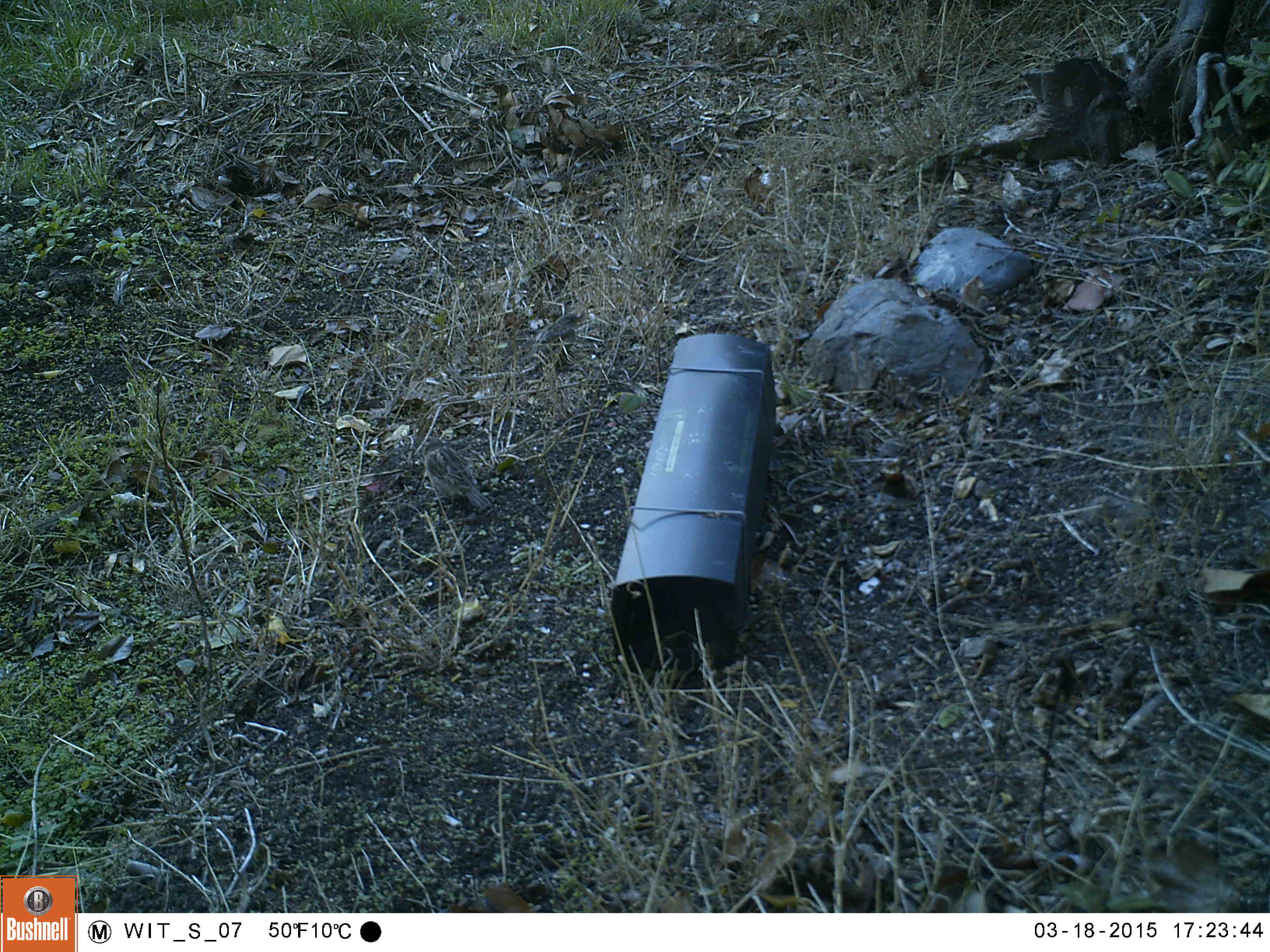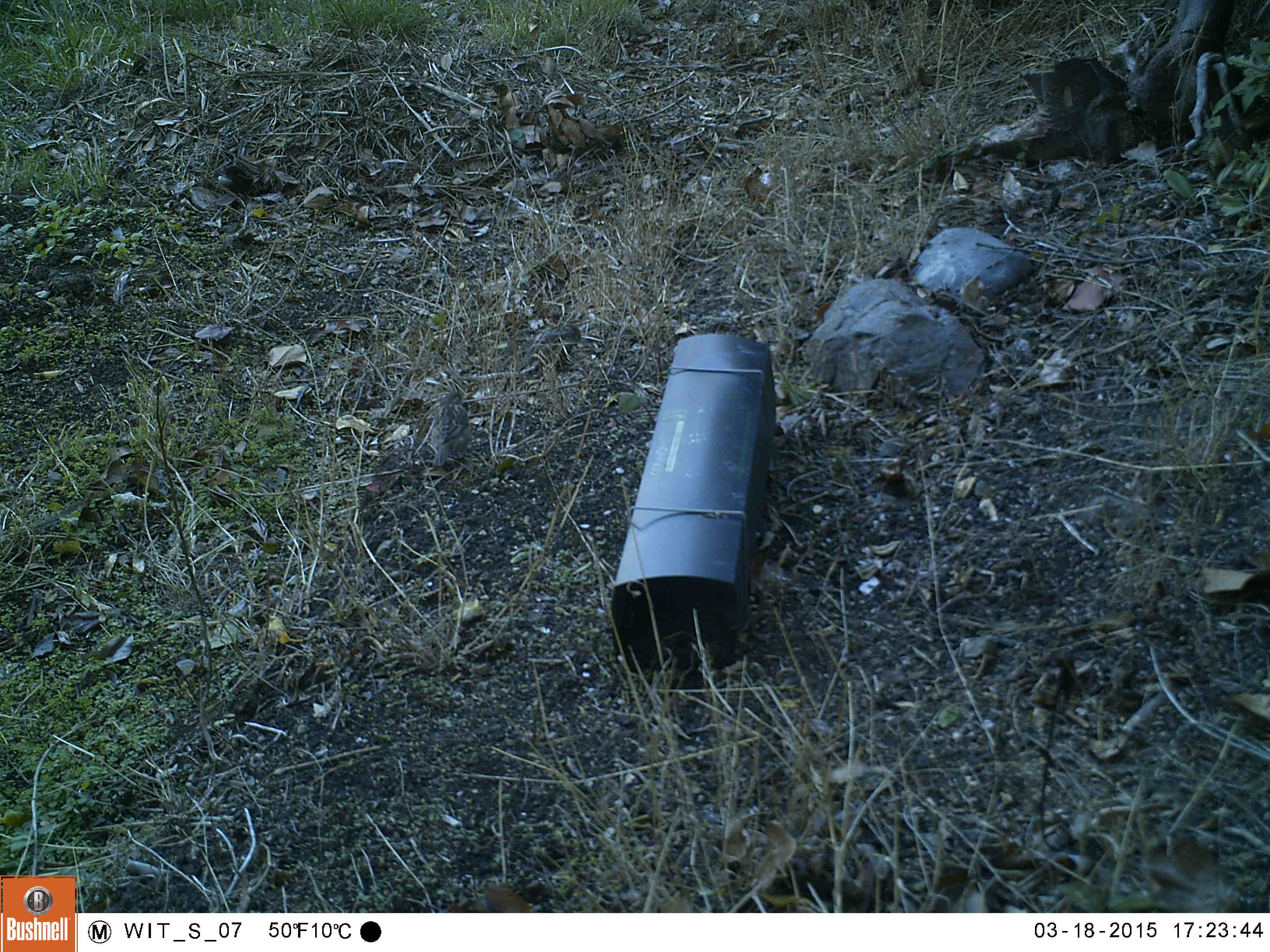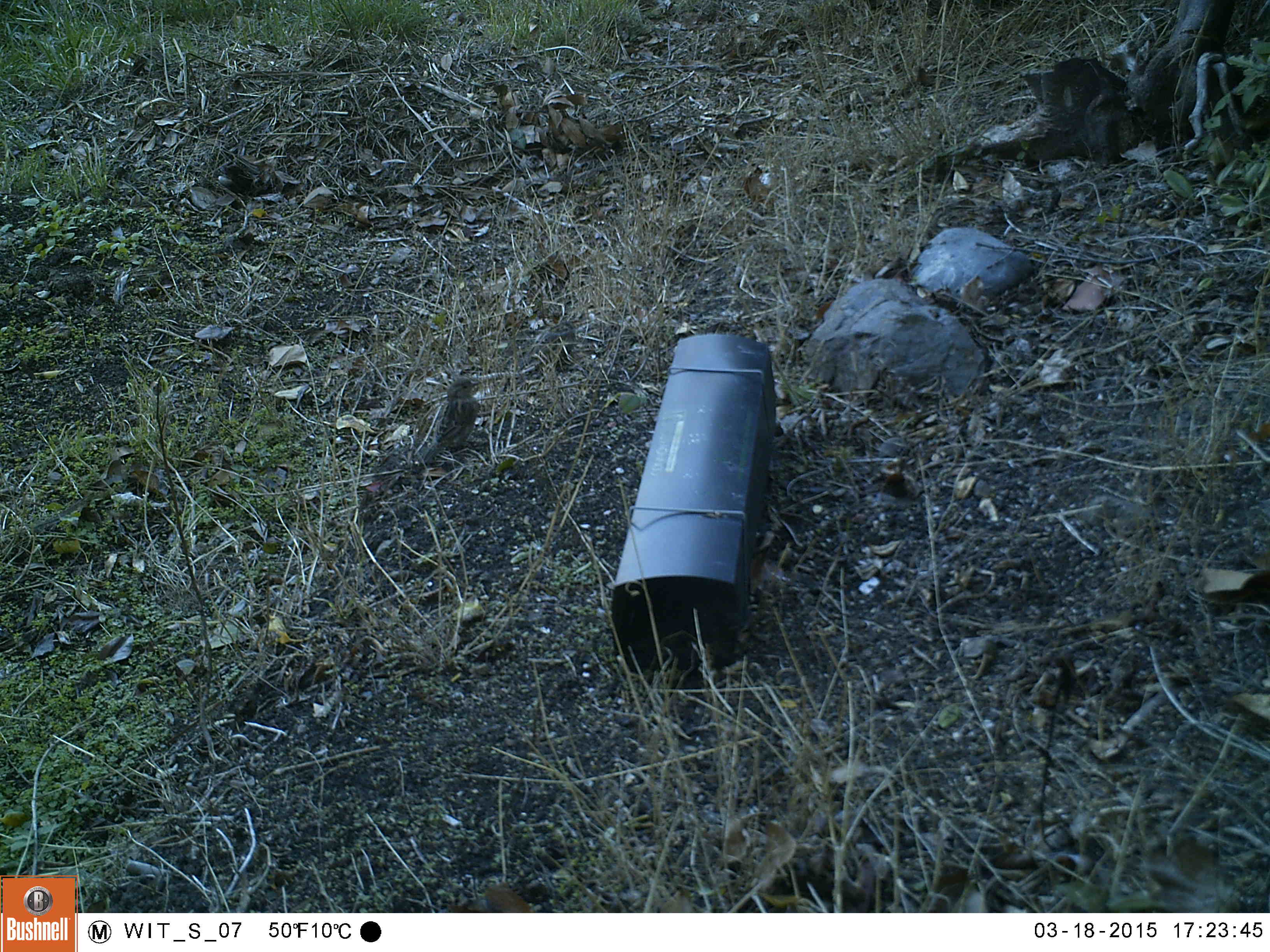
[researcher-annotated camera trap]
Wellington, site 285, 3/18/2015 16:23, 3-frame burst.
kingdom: Animalia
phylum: Chordata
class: Aves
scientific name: Aves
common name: bird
Bird (Aves).